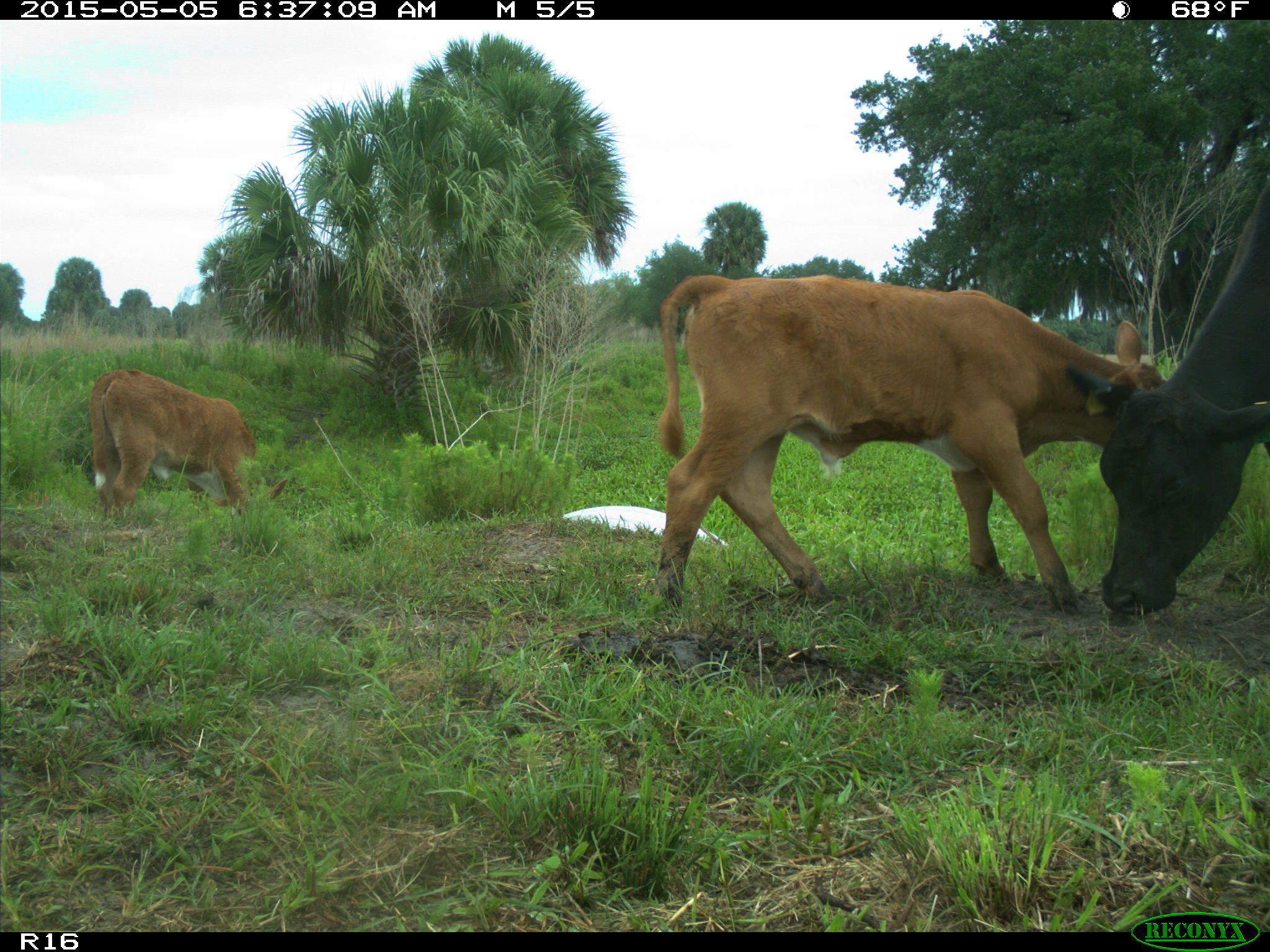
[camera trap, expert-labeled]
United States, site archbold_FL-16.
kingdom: Animalia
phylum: Chordata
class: Mammalia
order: Artiodactyla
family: Bovidae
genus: Bos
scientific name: Bos taurus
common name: domestic cow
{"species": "Bos taurus (domestic cow)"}